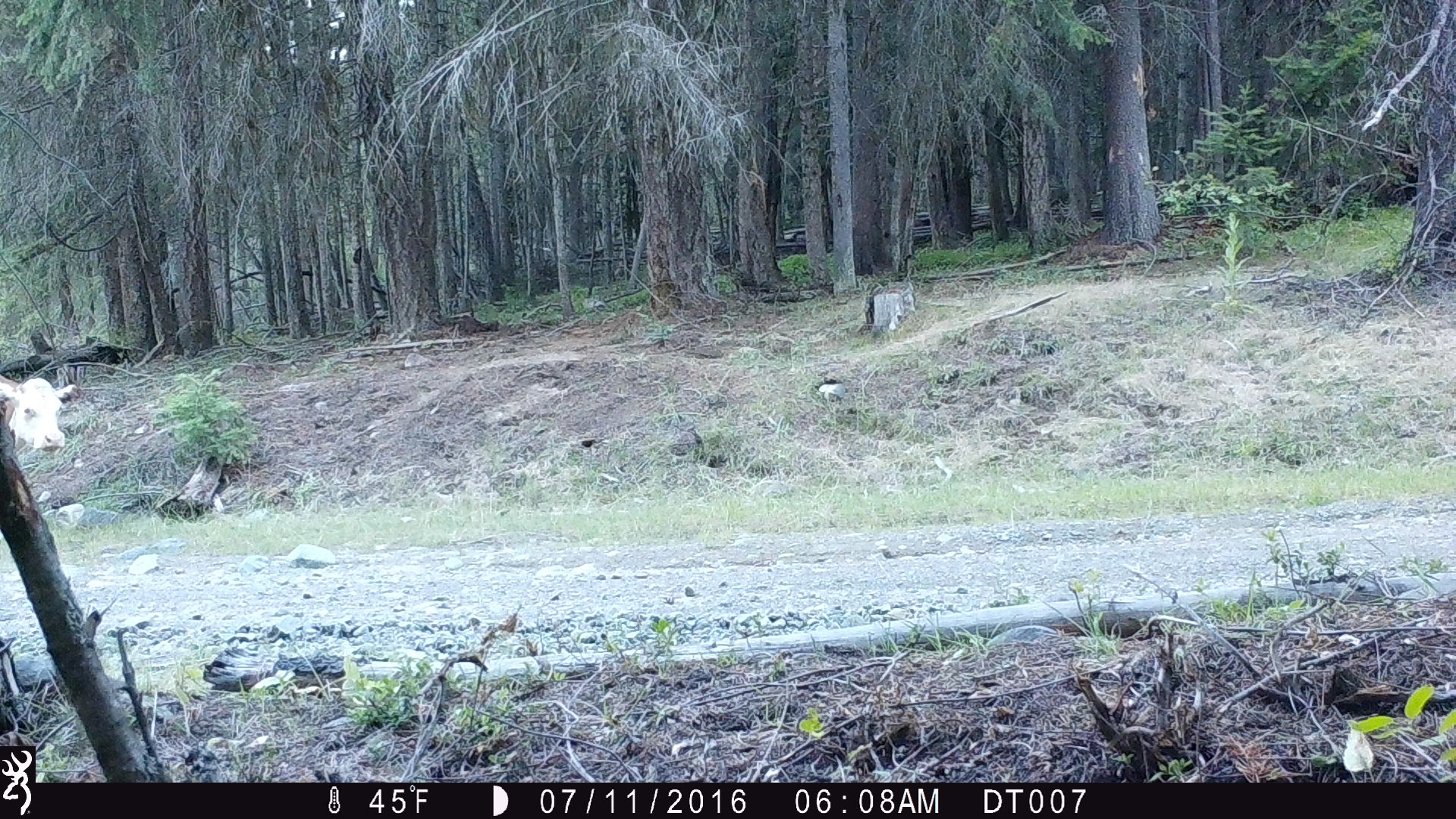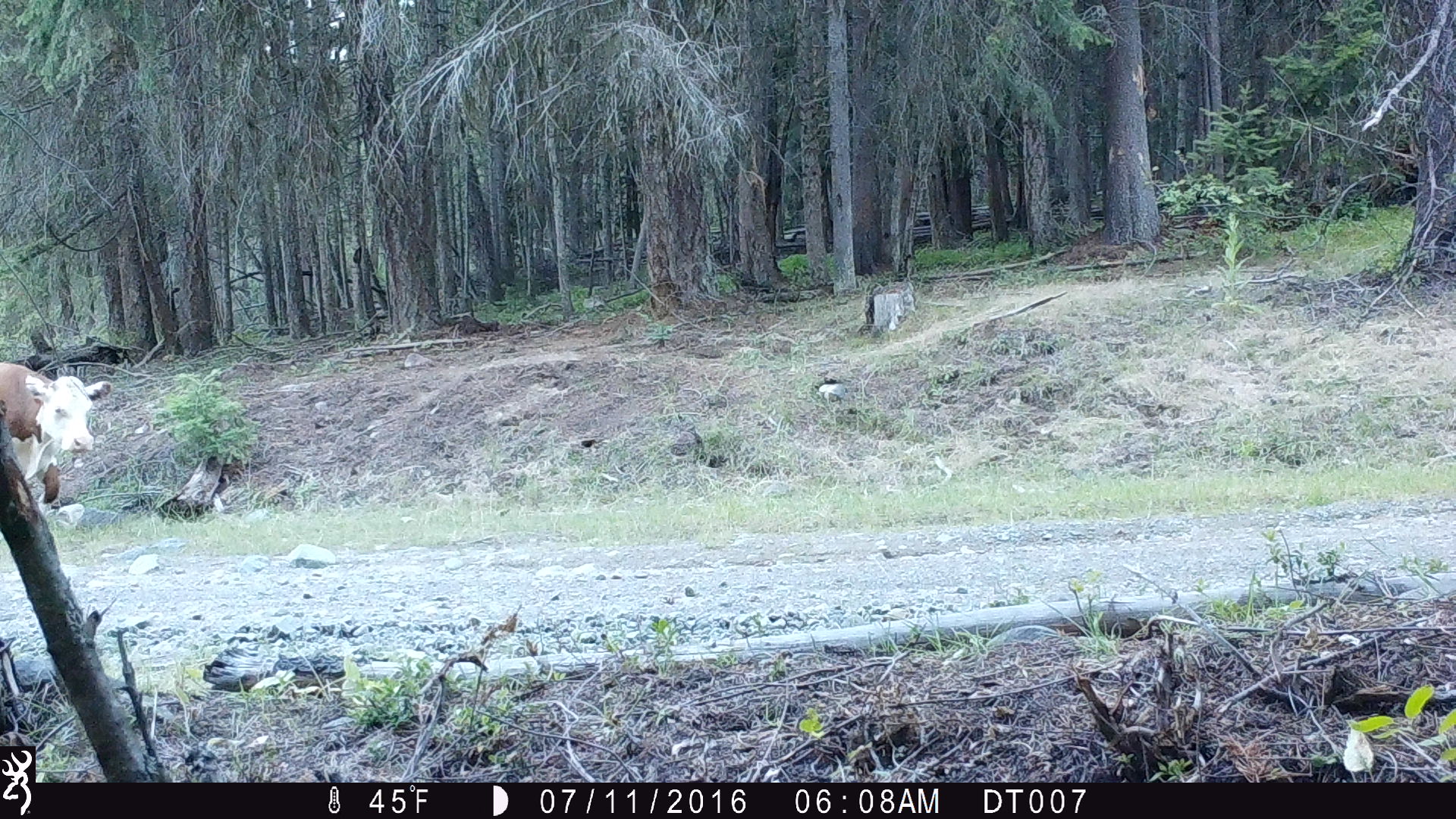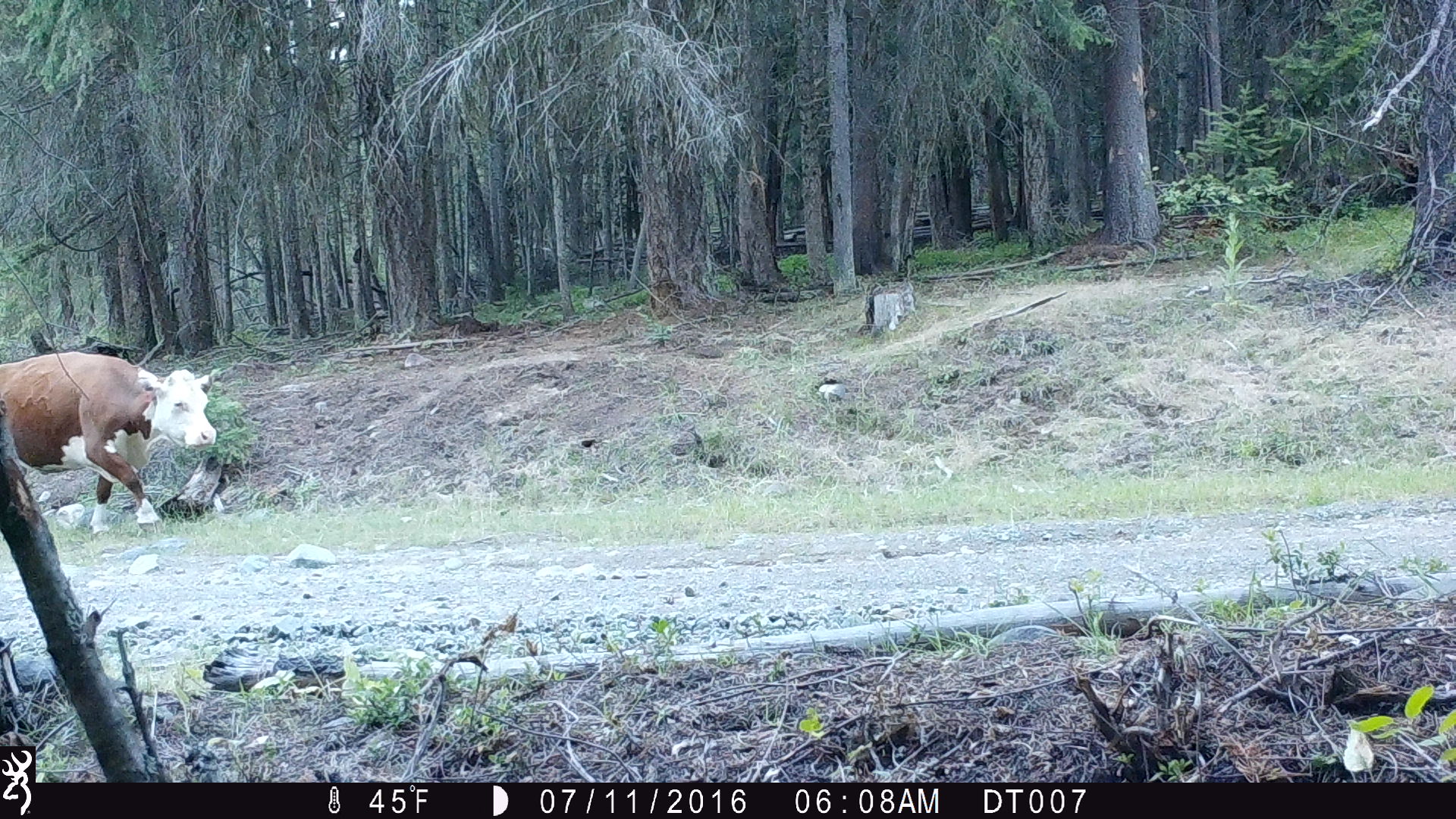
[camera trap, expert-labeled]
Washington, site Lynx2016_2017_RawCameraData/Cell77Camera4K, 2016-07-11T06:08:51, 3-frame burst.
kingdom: Animalia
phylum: Chordata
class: Mammalia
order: Artiodactyla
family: Bovidae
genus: Bos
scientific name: Bos taurus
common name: domestic cattle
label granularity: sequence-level